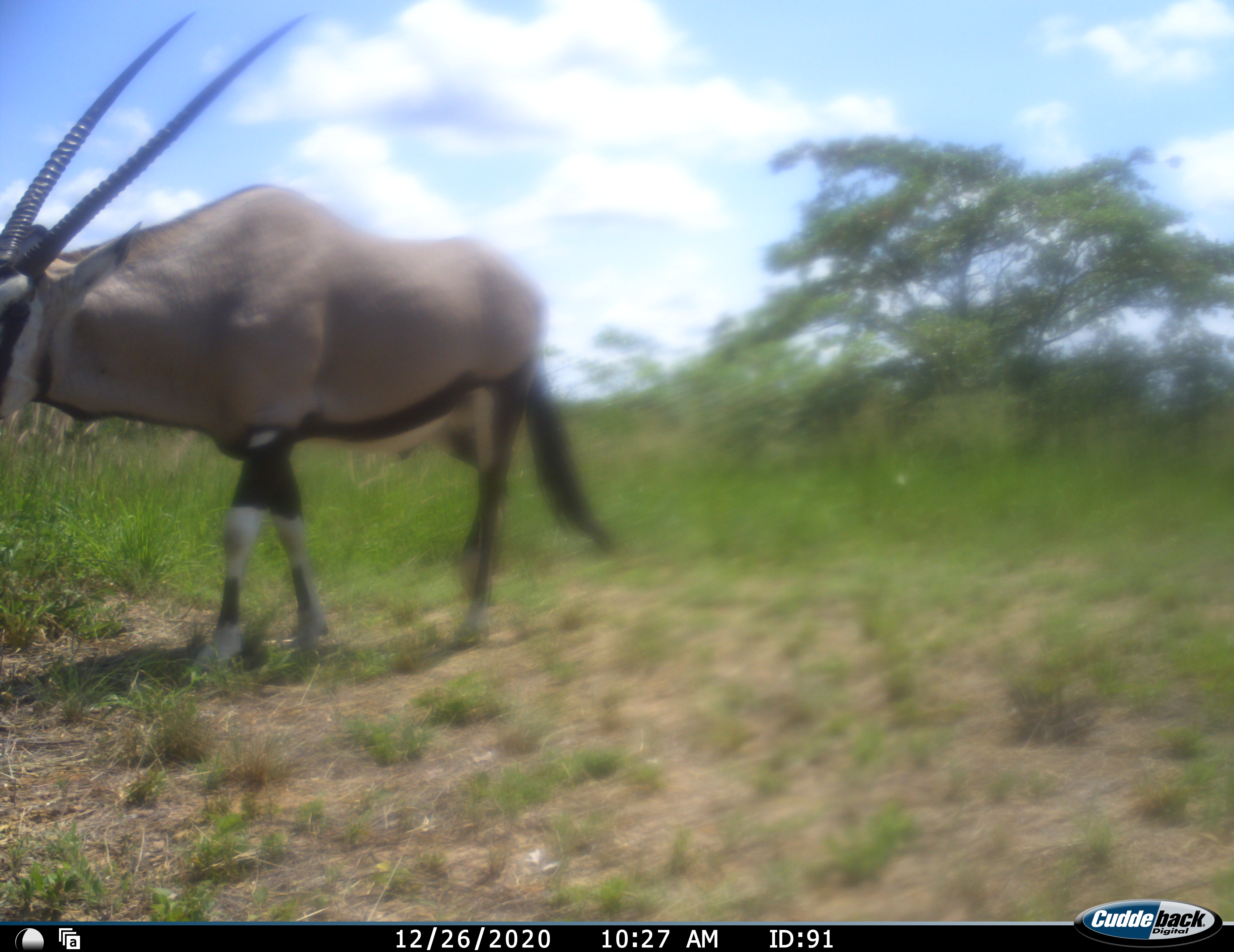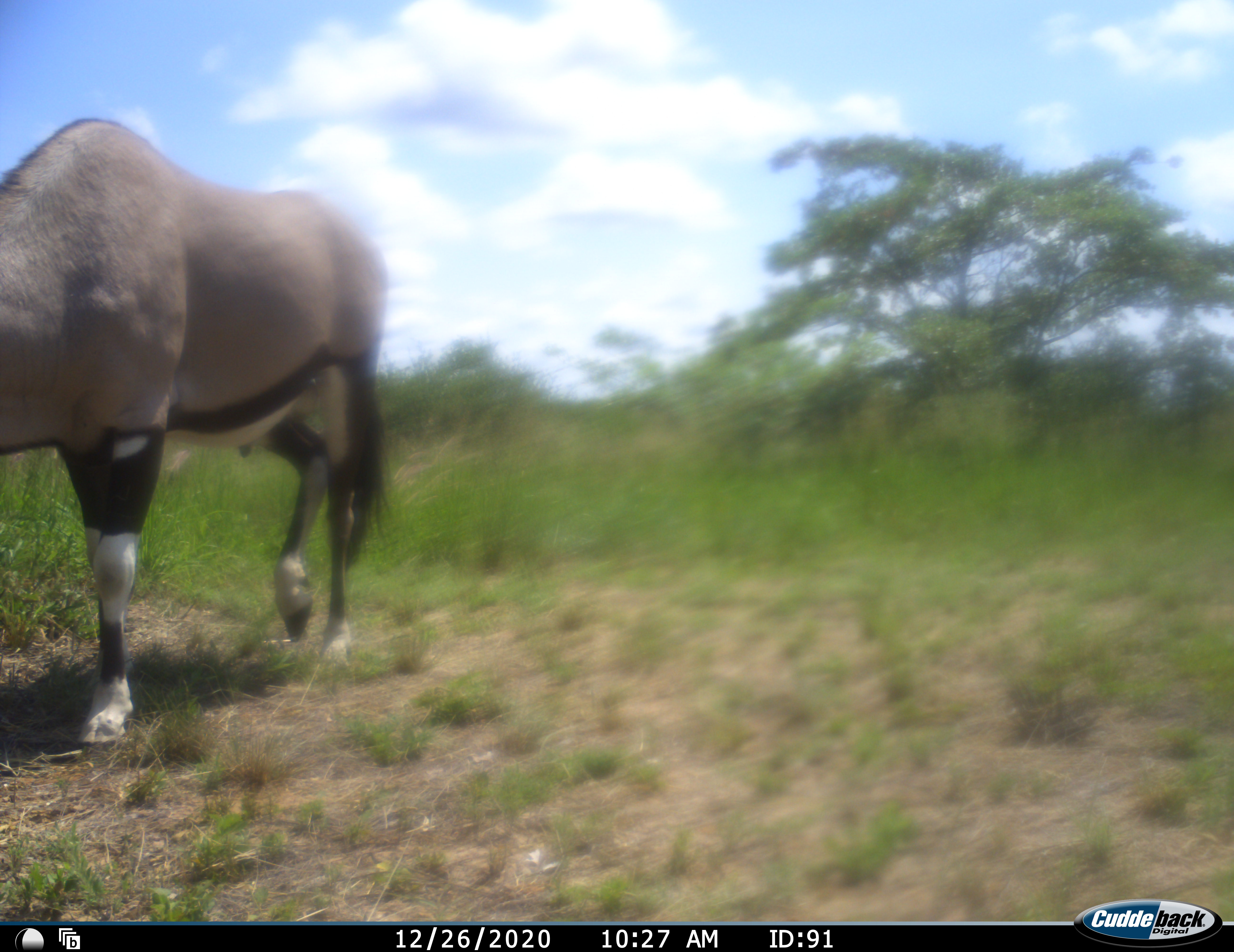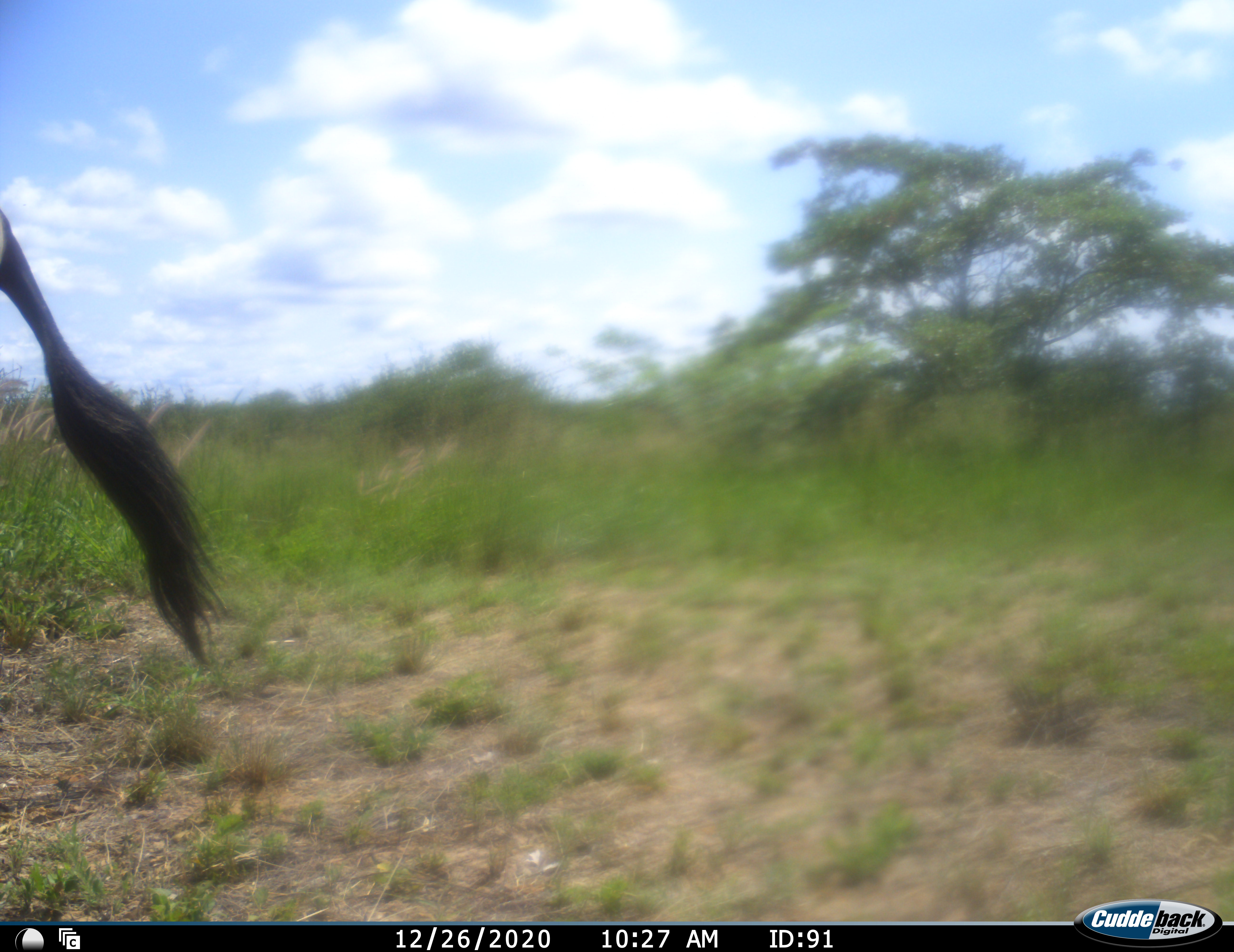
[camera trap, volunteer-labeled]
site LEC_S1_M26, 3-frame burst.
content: unidentified animal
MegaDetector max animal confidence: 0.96